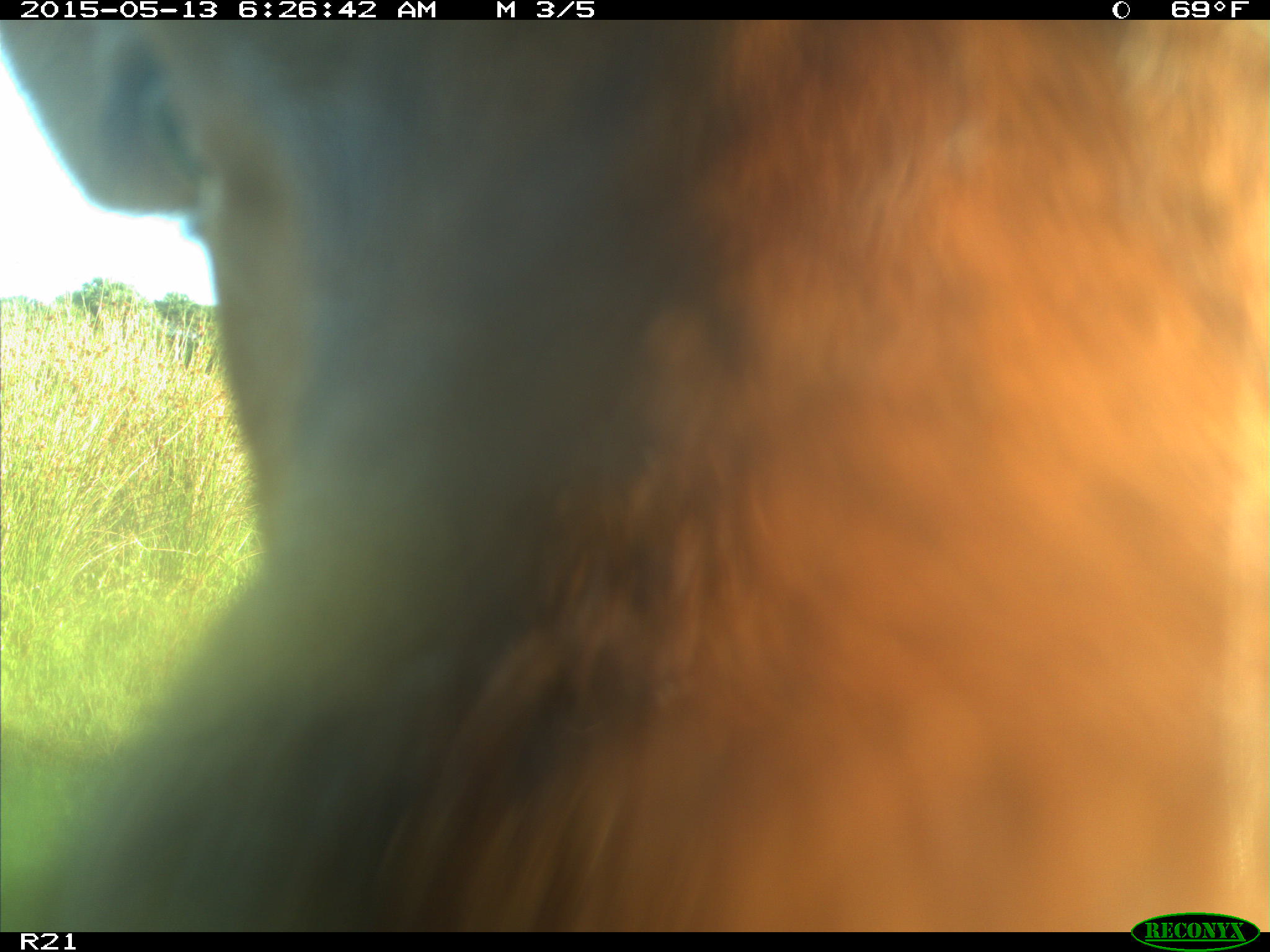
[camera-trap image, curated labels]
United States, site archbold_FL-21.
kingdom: Animalia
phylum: Chordata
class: Mammalia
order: Artiodactyla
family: Bovidae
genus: Bos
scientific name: Bos taurus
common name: domestic cow